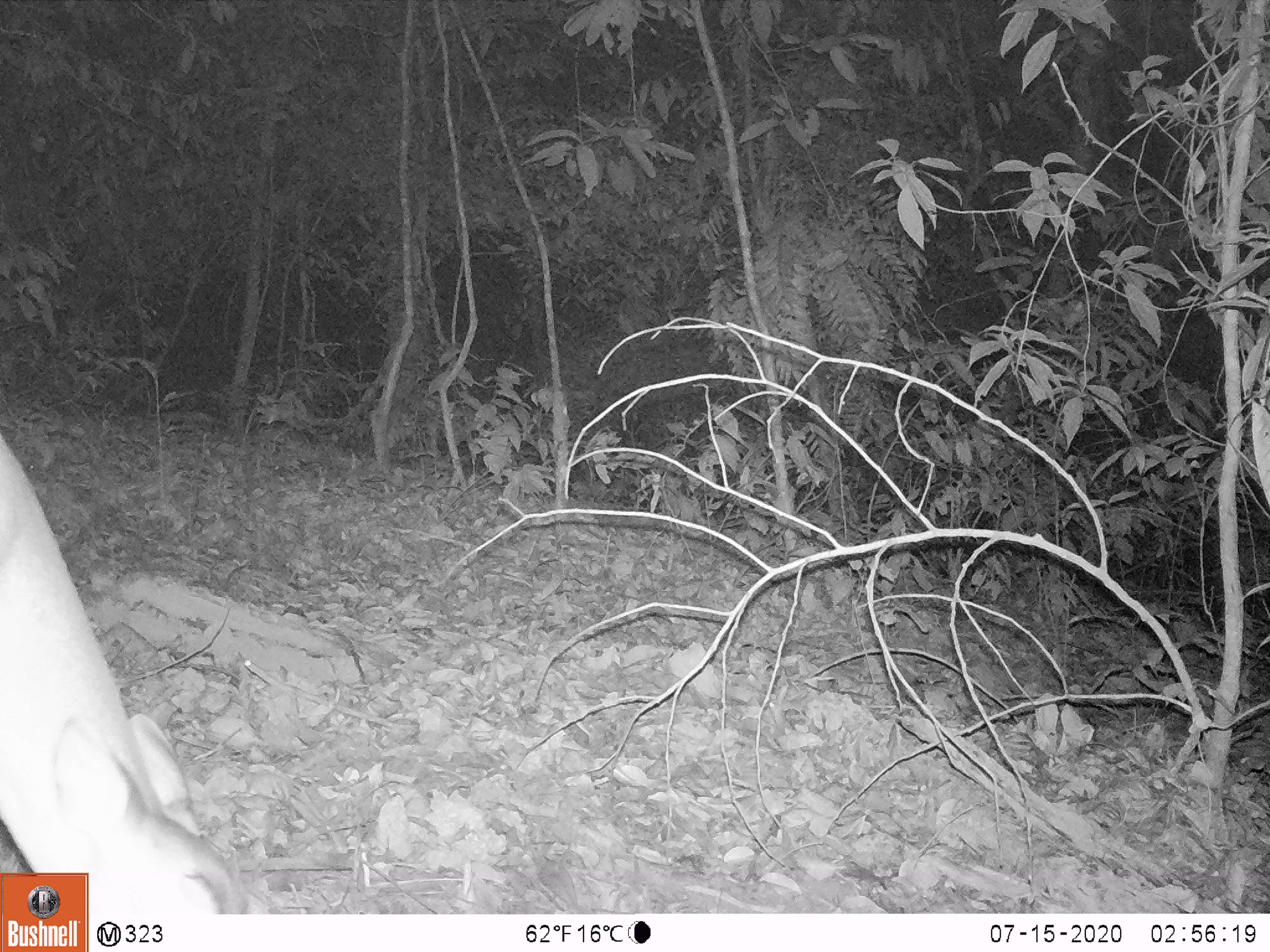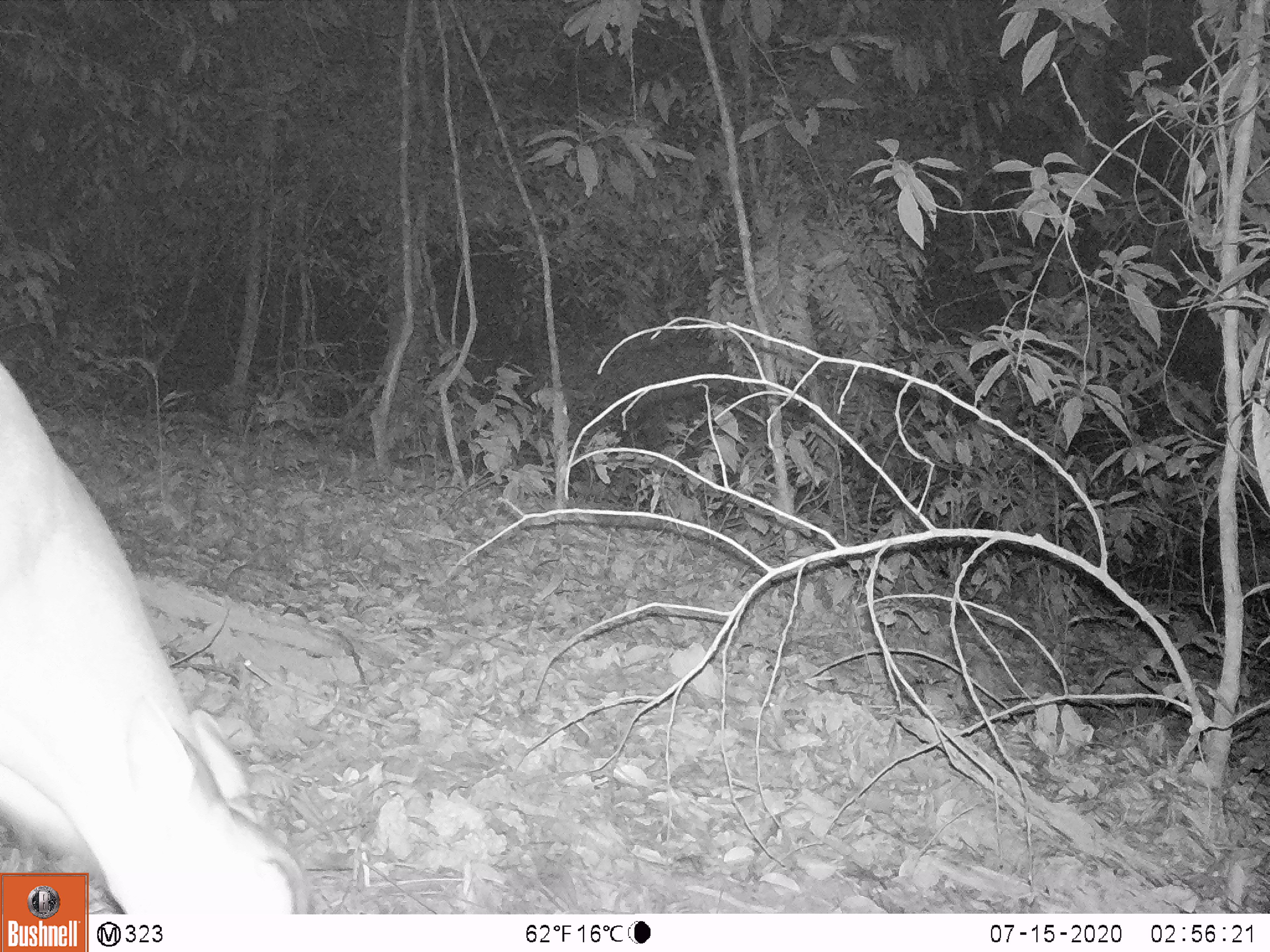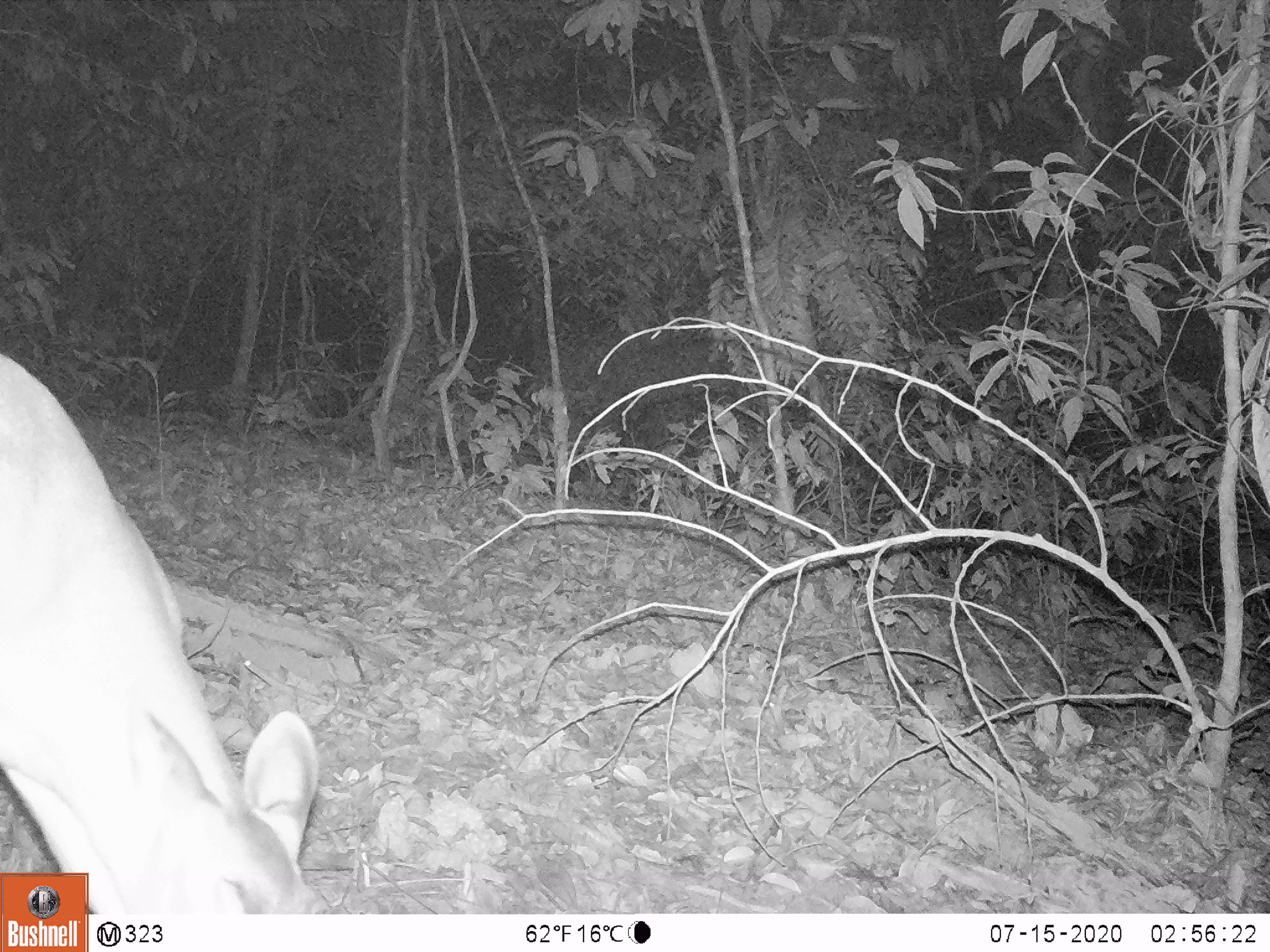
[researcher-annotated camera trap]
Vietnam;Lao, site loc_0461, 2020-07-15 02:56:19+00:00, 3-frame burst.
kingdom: Animalia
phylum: Chordata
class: Mammalia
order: Artiodactyla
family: Cervidae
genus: Muntiacus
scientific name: Muntiacus vuquangensis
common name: large-antlered muntjac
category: large antlered muntjac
Large antlered muntjac (large-antlered muntjac) (Muntiacus vuquangensis). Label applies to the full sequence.